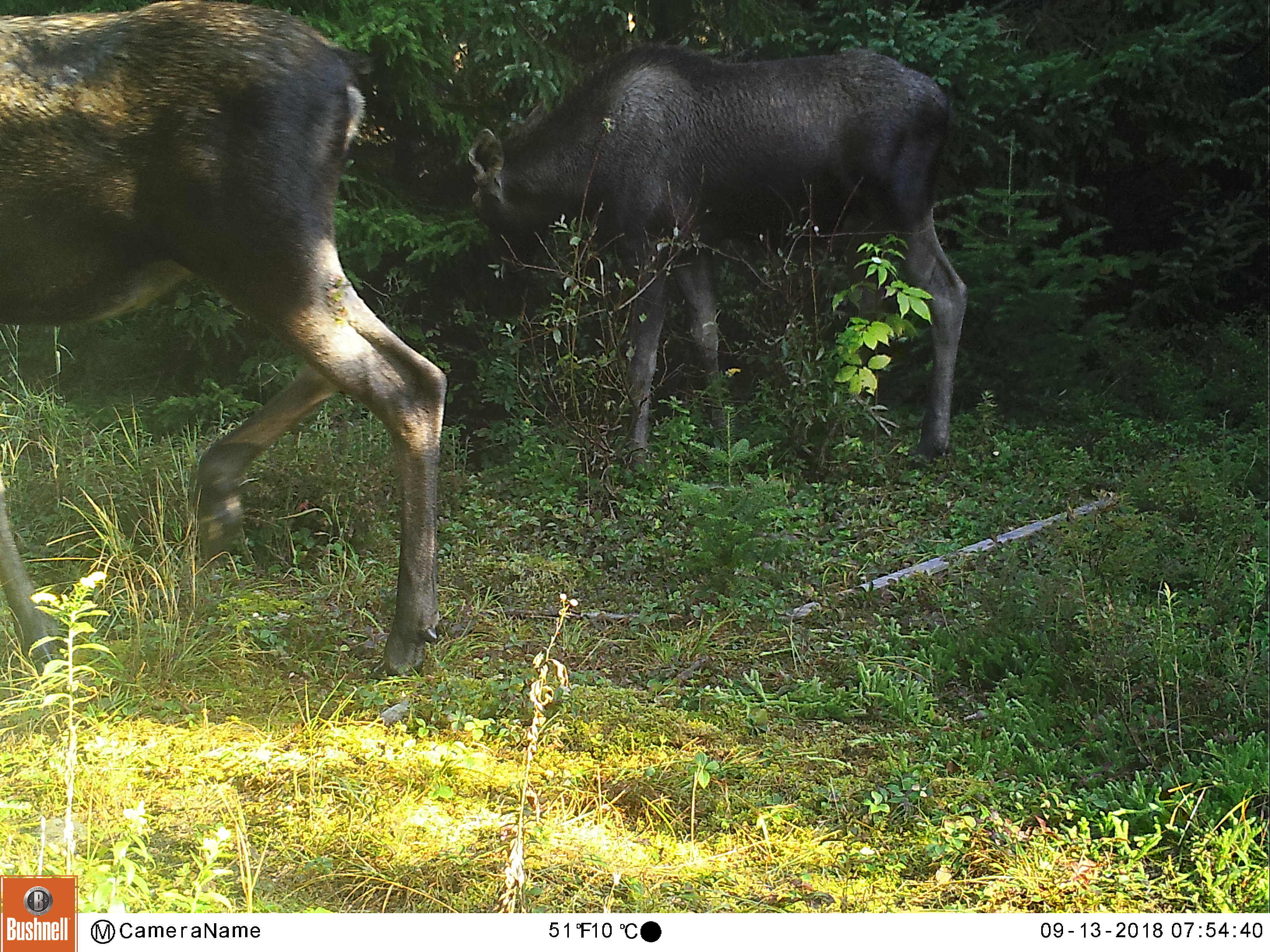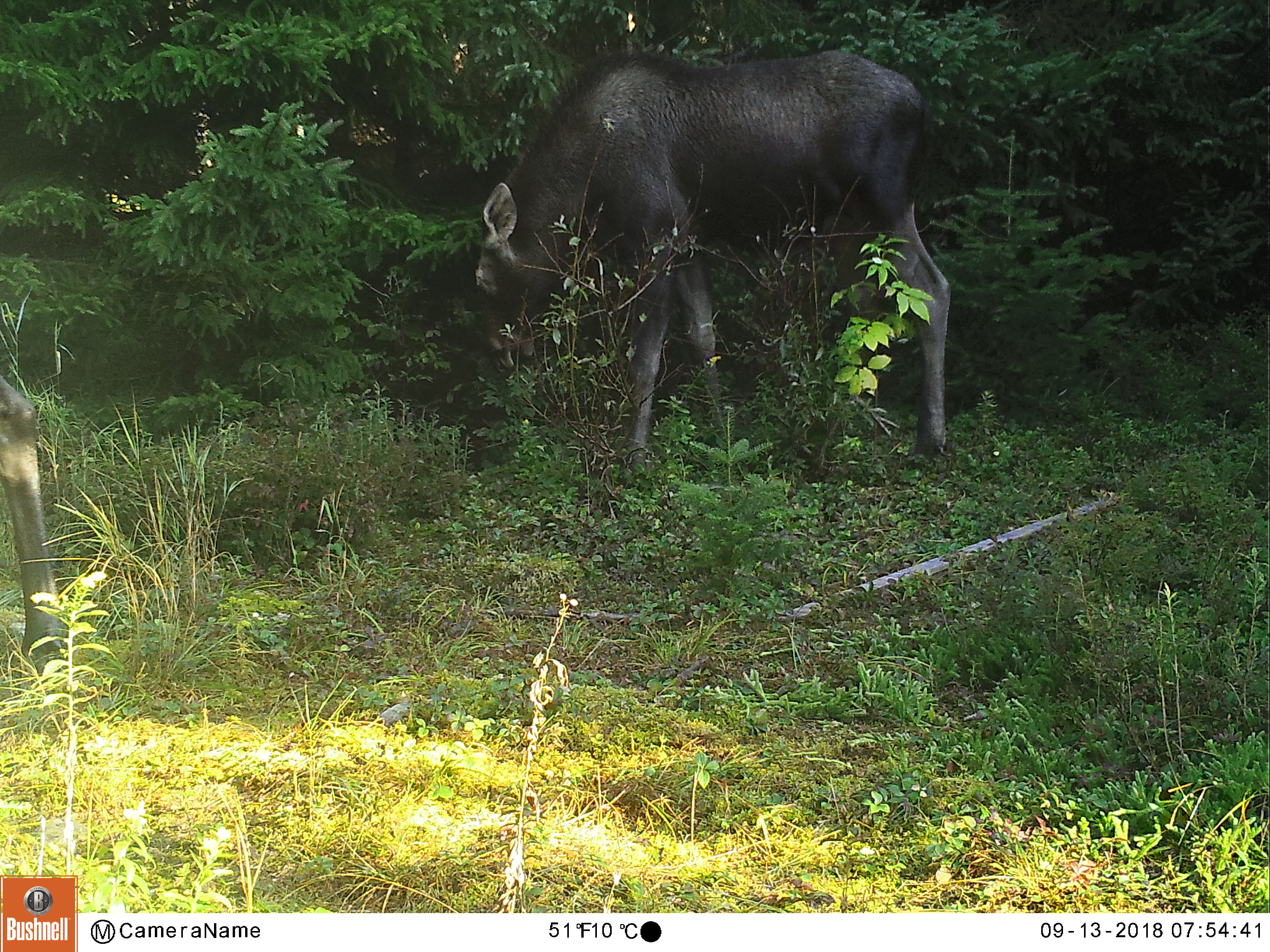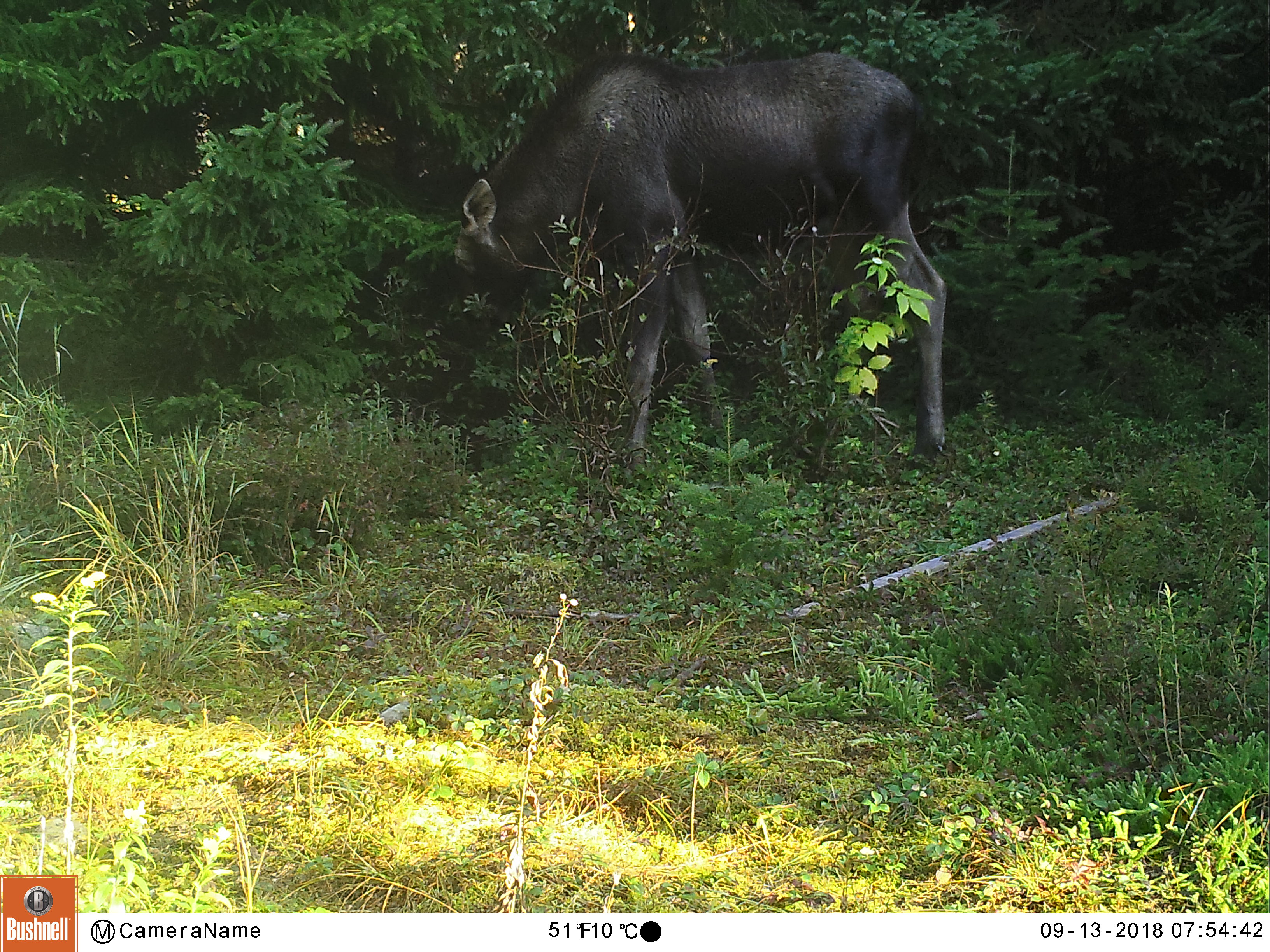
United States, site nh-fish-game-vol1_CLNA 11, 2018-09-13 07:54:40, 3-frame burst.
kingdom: Animalia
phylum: Chordata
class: Mammalia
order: Artiodactyla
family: Cervidae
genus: Alces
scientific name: Alces alces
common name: moose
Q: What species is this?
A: Moose (Alces alces).